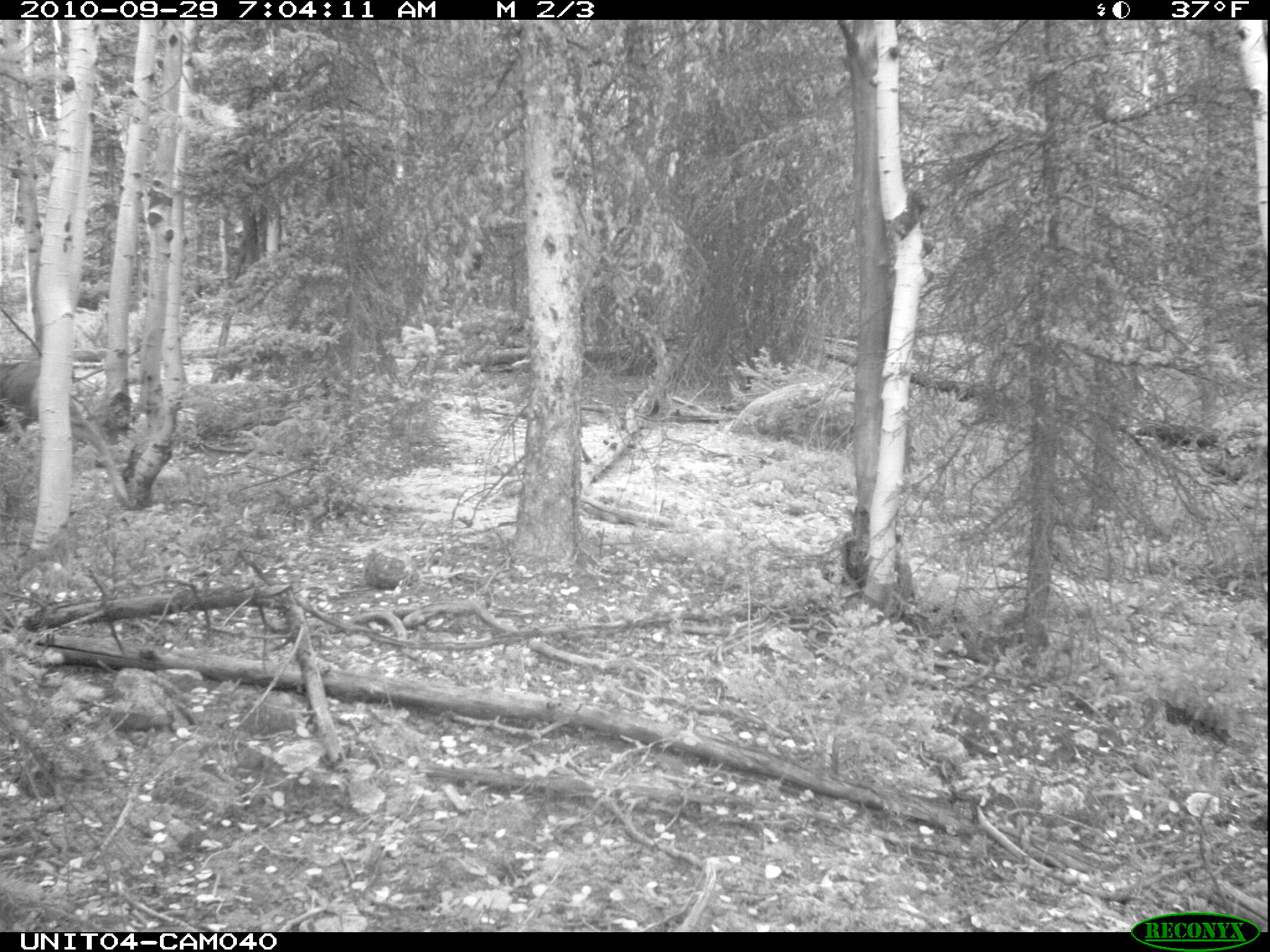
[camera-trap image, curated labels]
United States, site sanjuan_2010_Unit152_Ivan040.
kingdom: Animalia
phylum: Chordata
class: Mammalia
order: Artiodactyla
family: Cervidae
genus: Odocoileus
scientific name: Odocoileus hemionus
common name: mule deer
Odocoileus hemionus (mule deer).